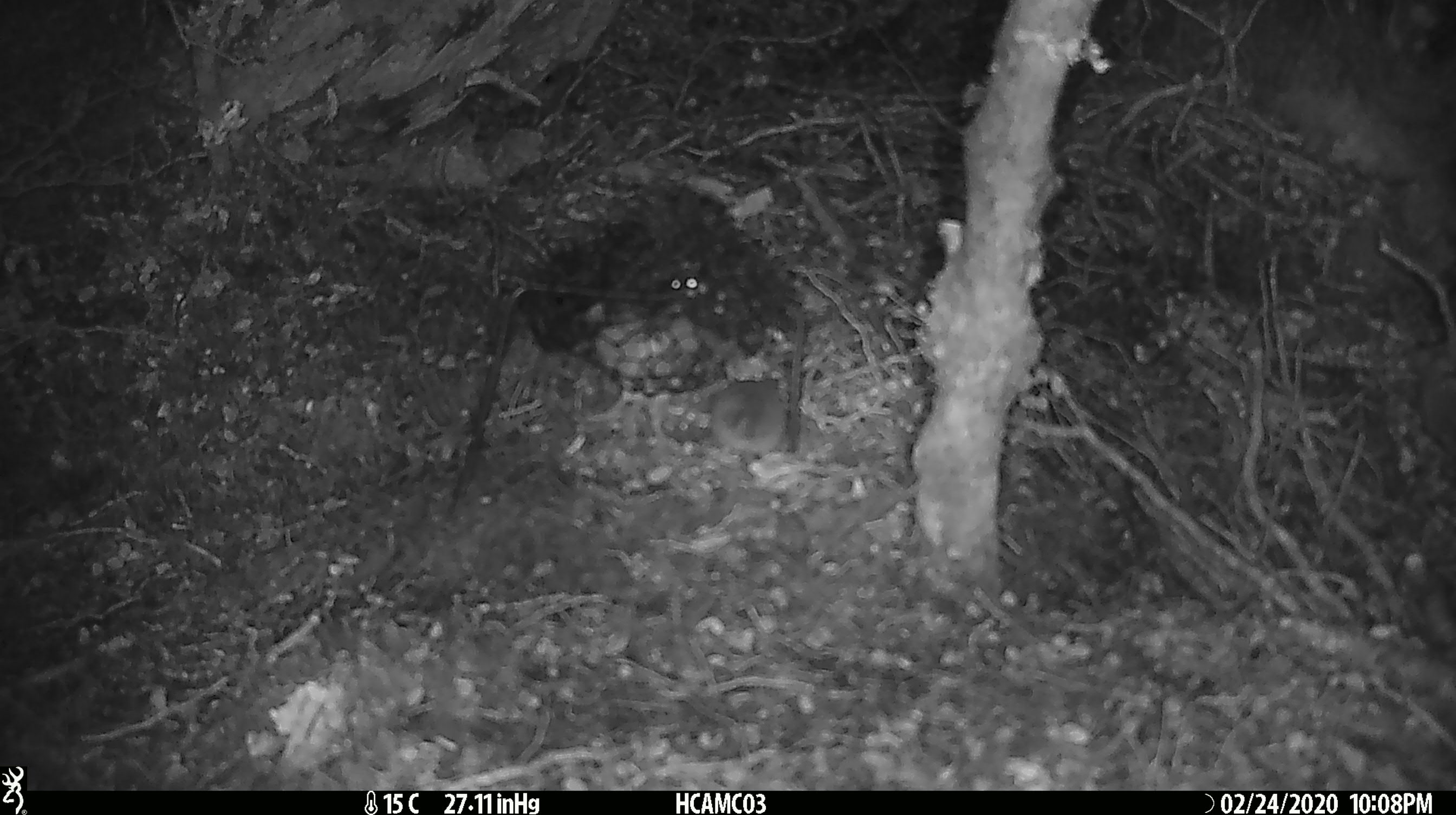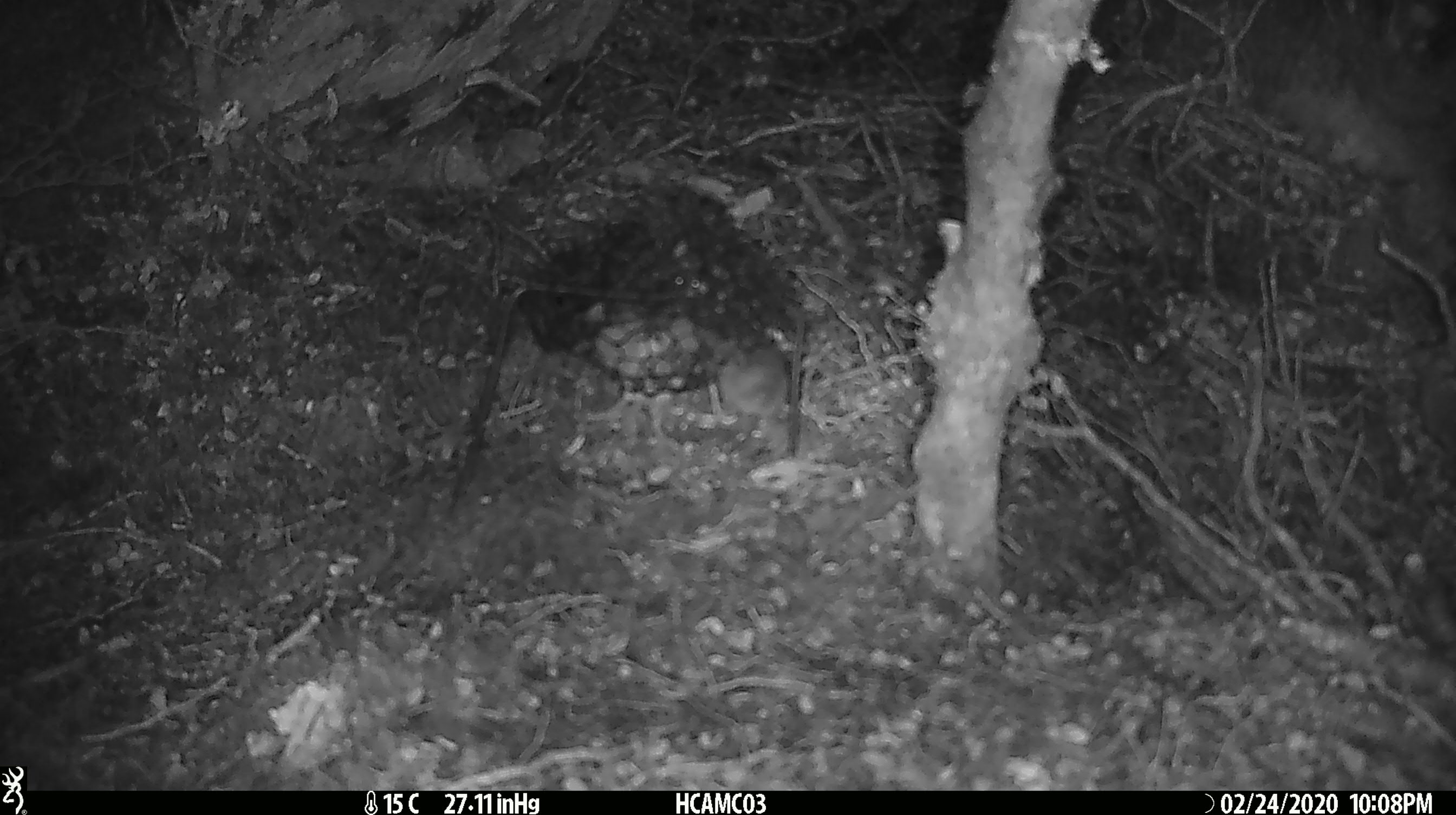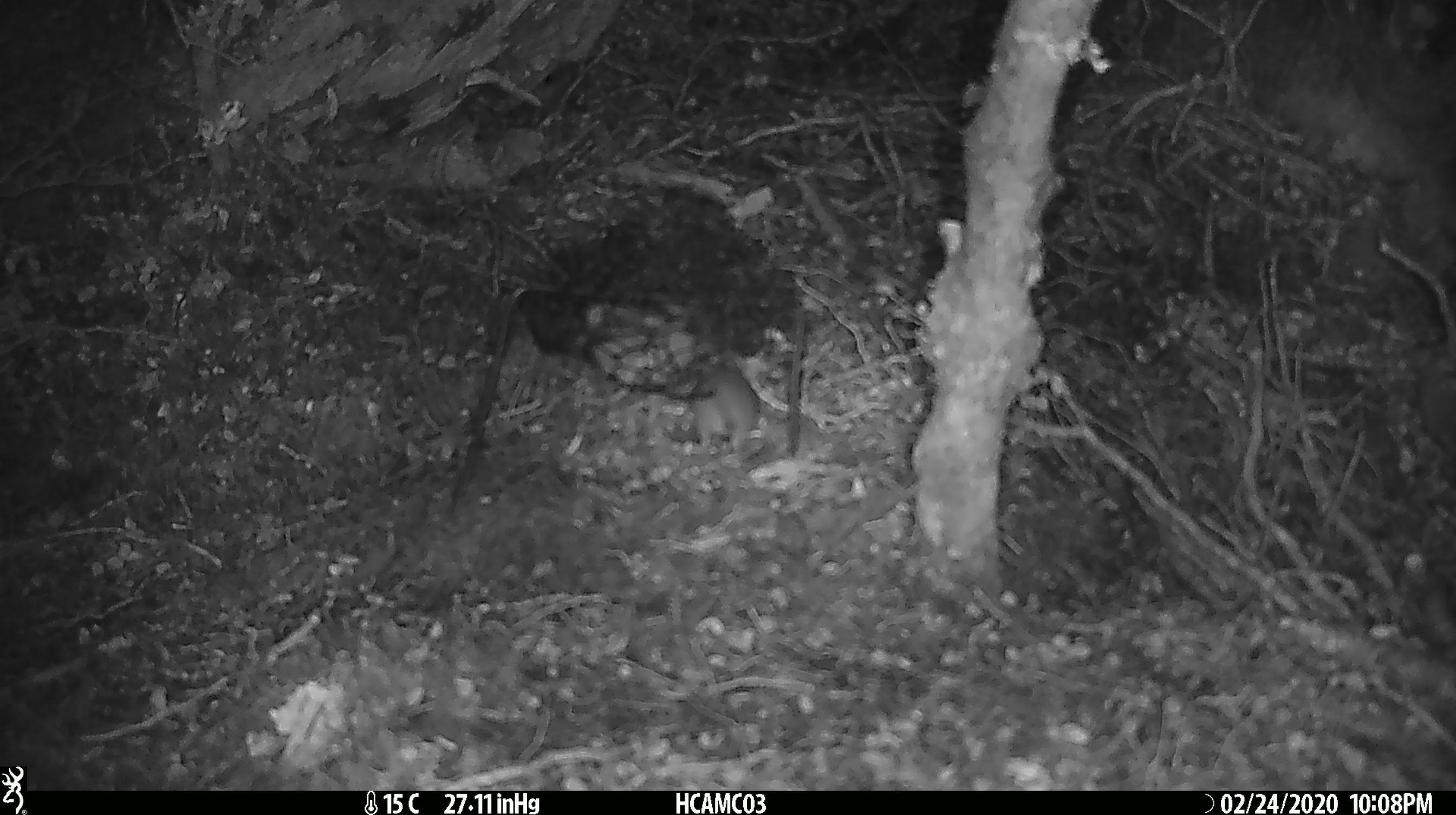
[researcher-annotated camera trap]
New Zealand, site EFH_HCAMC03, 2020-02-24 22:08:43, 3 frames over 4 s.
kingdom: Animalia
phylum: Chordata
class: Mammalia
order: Rodentia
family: Muridae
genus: Mus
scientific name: Mus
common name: mouse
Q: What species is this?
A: Mouse (Mus).